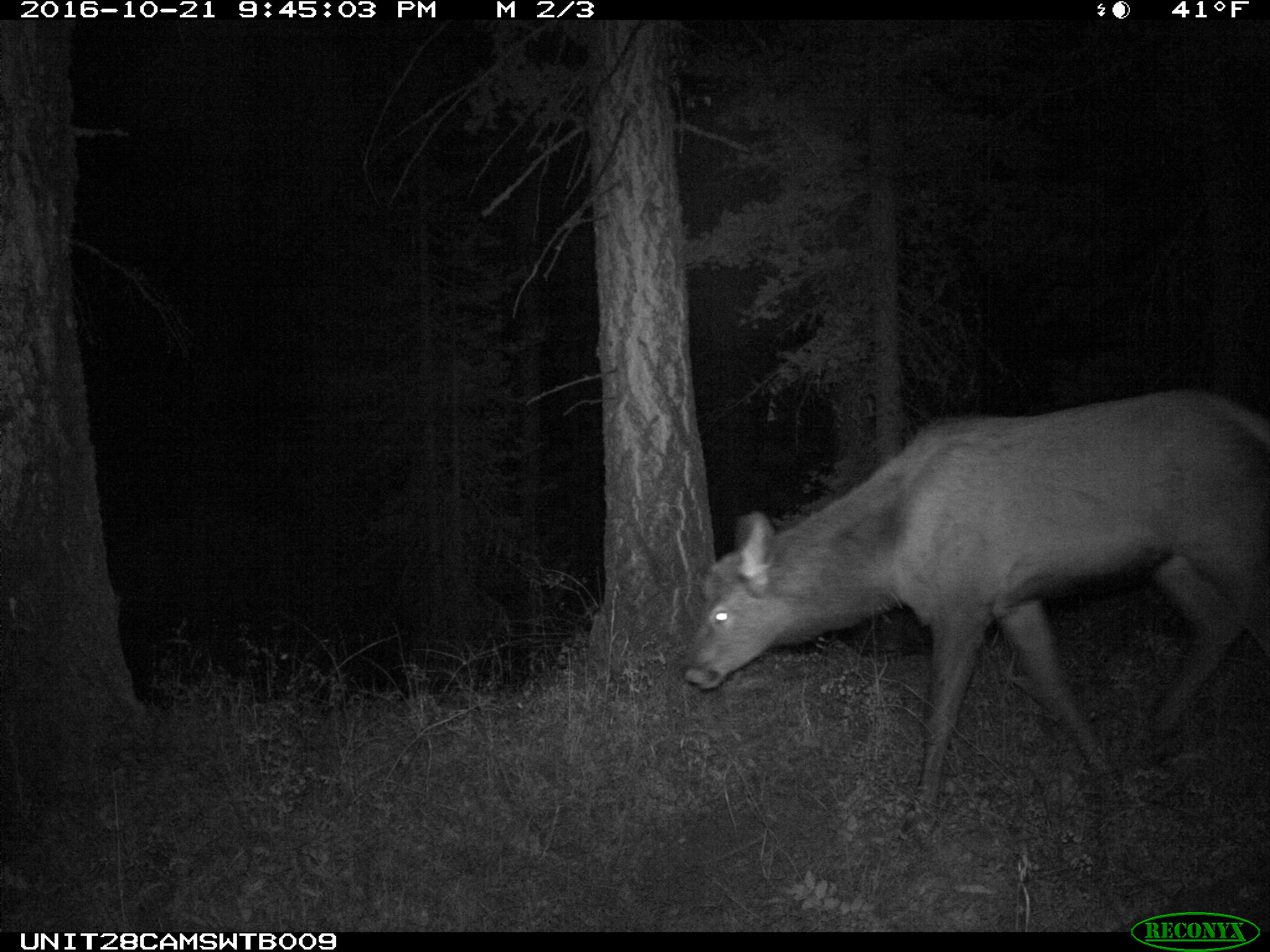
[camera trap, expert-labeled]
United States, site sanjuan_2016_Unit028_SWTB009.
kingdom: Animalia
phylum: Chordata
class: Mammalia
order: Artiodactyla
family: Cervidae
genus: Cervus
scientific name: Cervus elaphus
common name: red deer